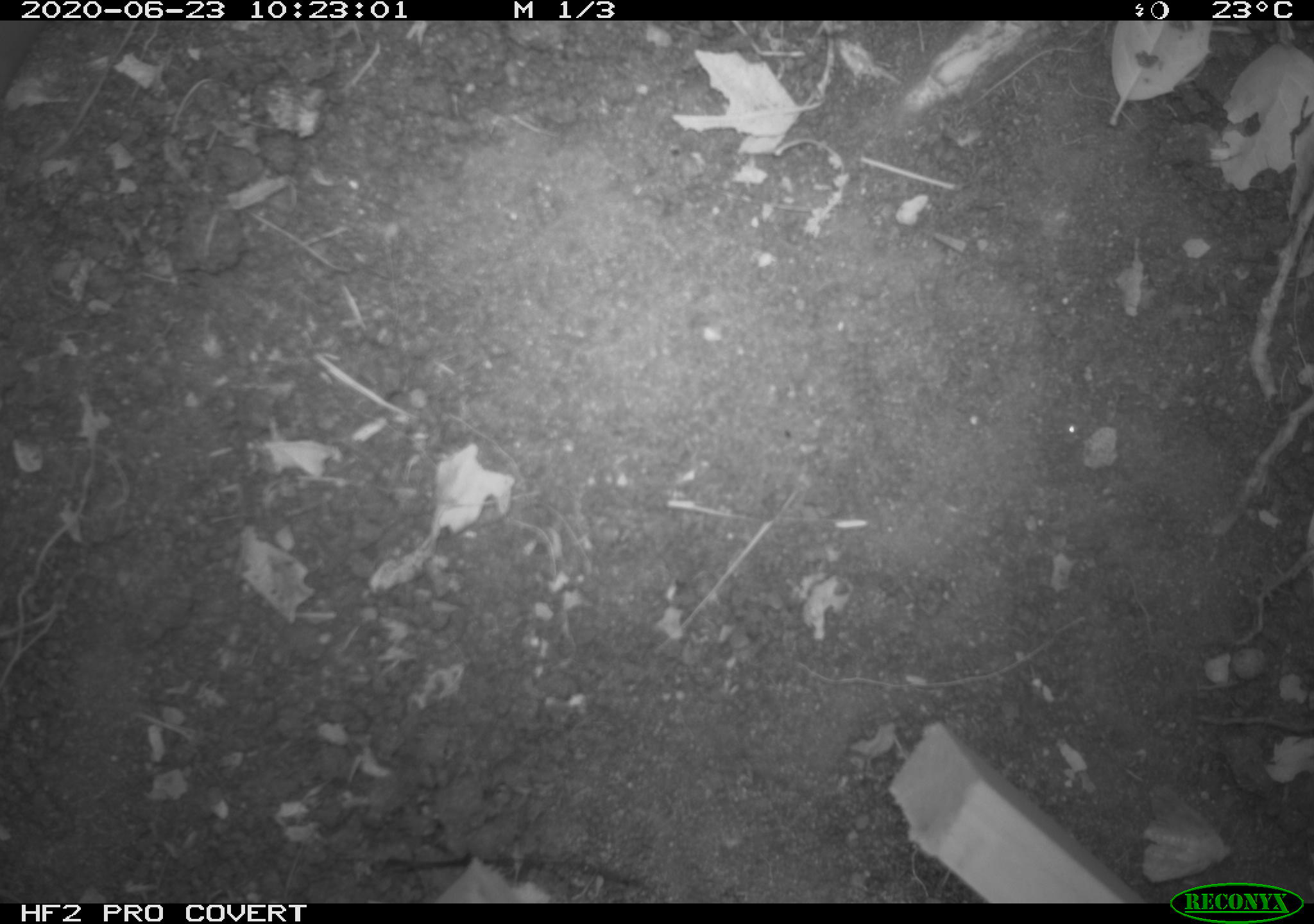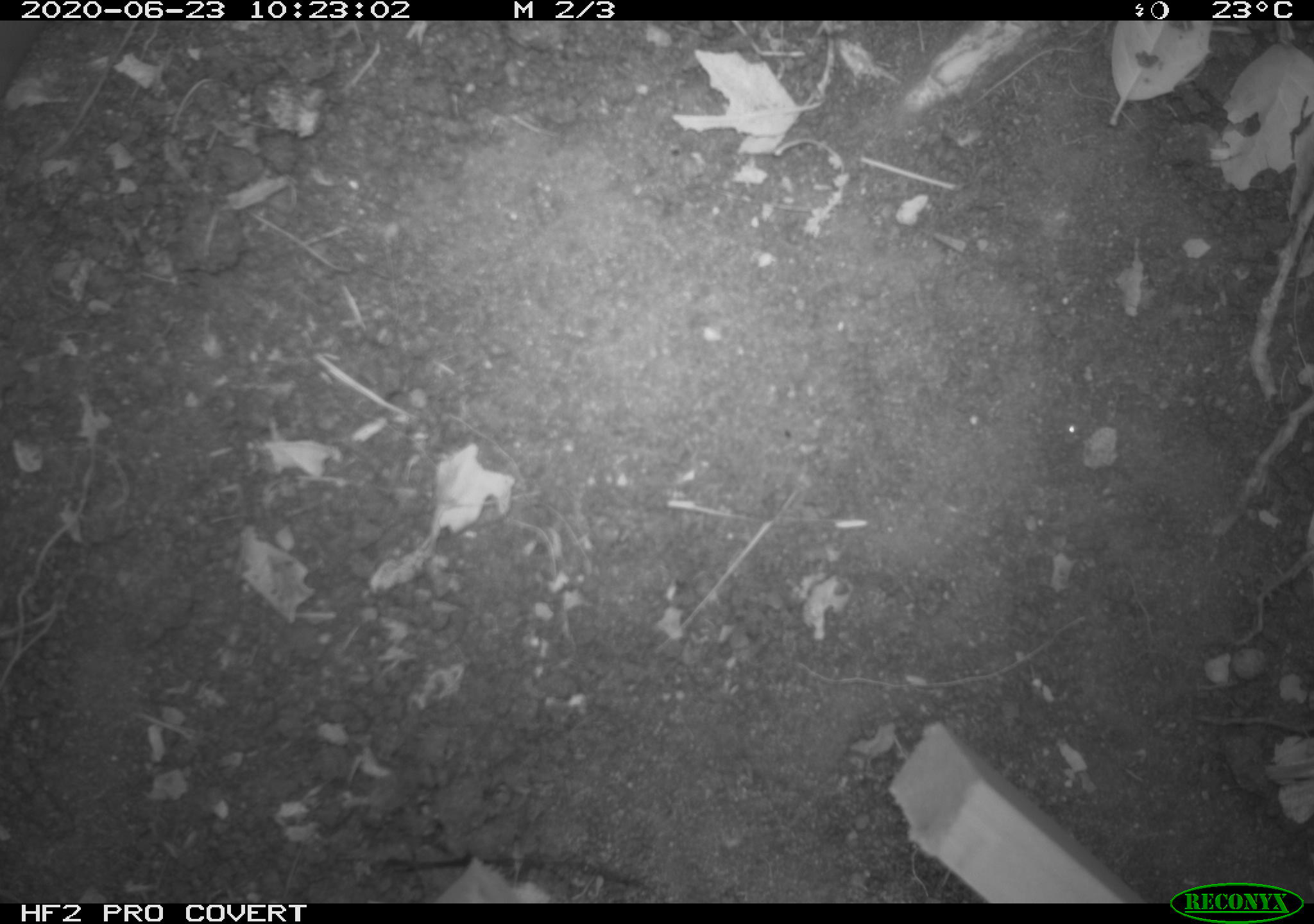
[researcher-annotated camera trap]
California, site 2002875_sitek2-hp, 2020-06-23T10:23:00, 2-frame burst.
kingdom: Animalia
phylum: Arthropoda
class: Insecta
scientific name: Insecta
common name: insect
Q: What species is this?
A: Insect (Insecta).